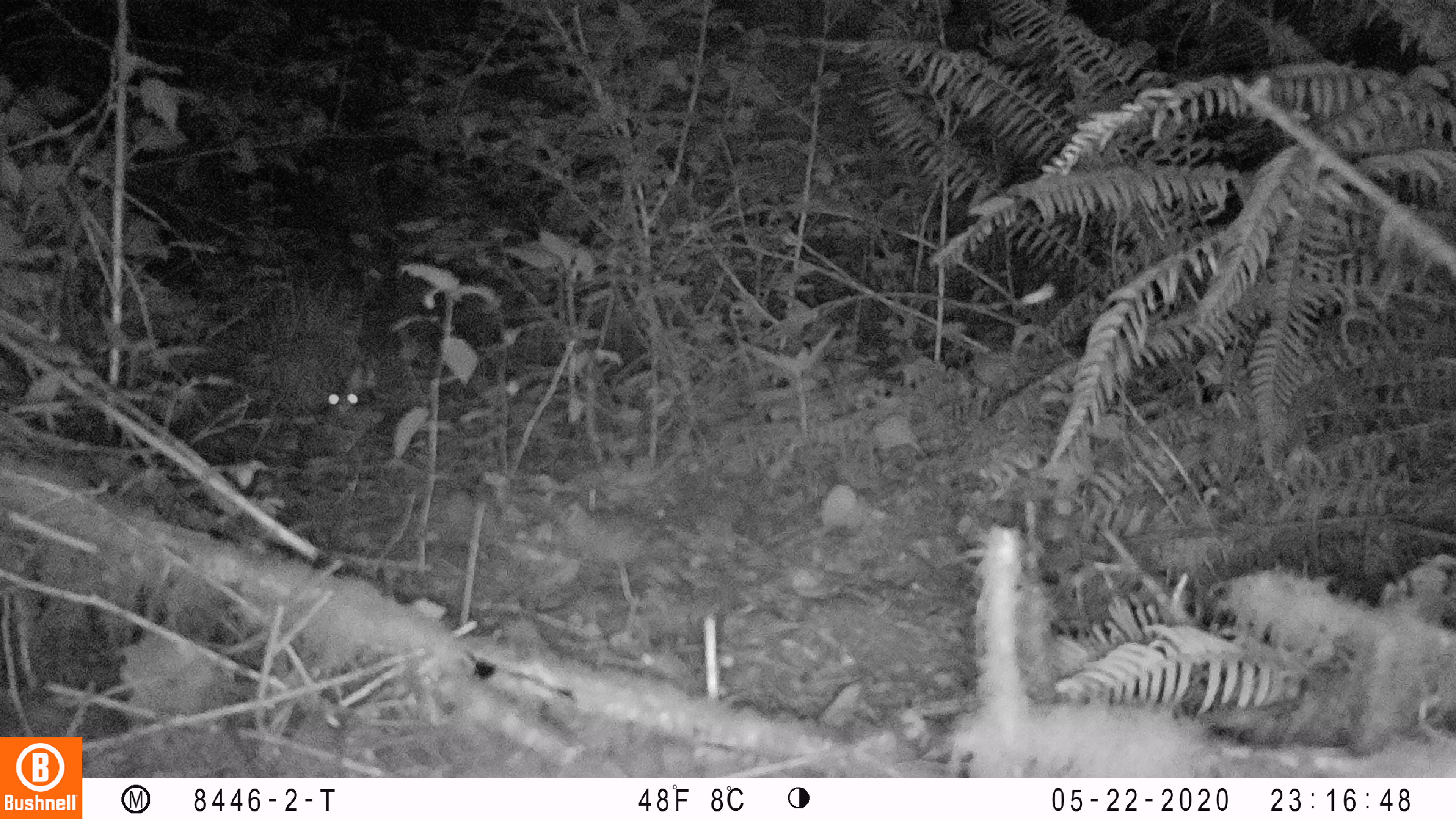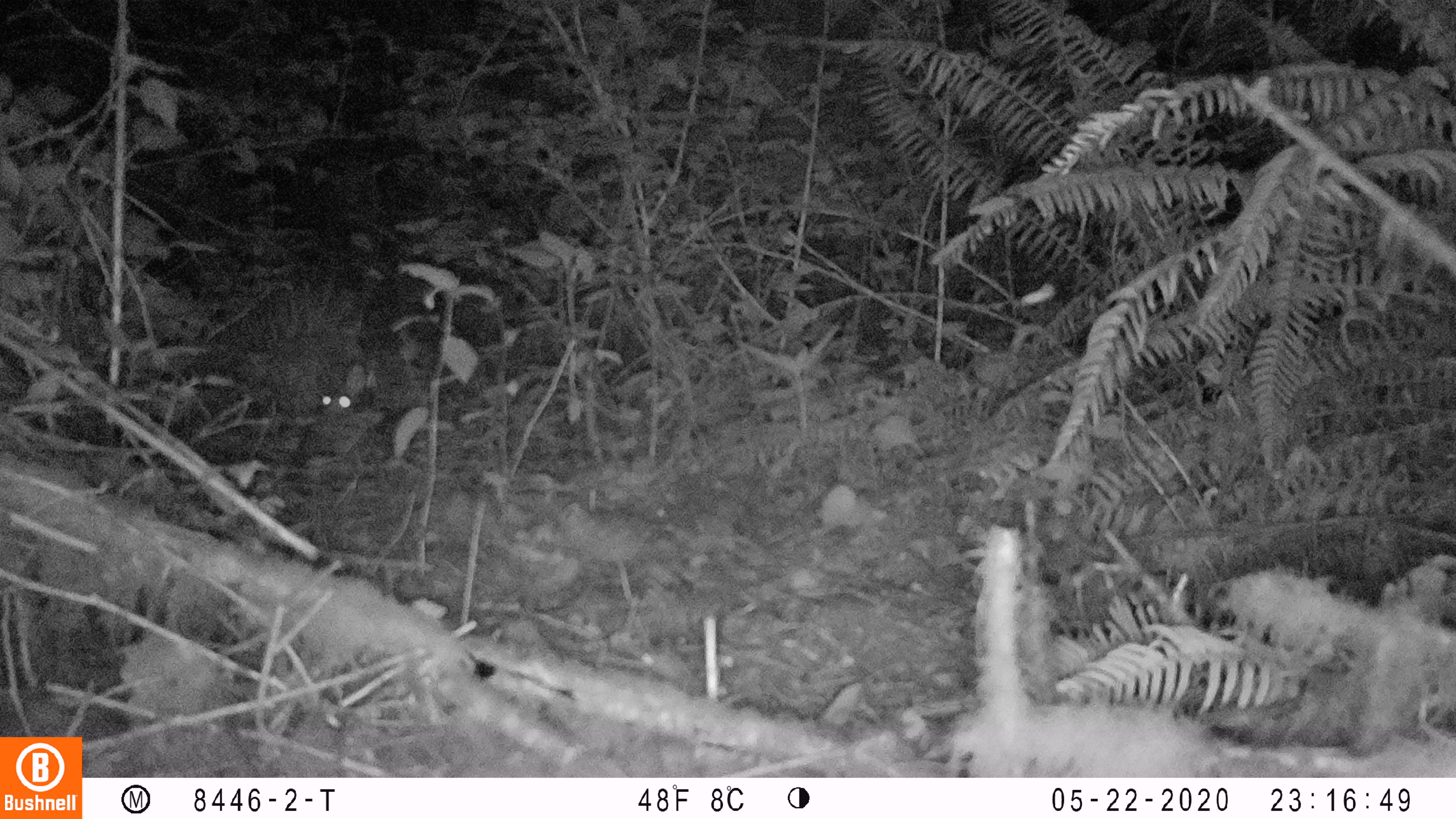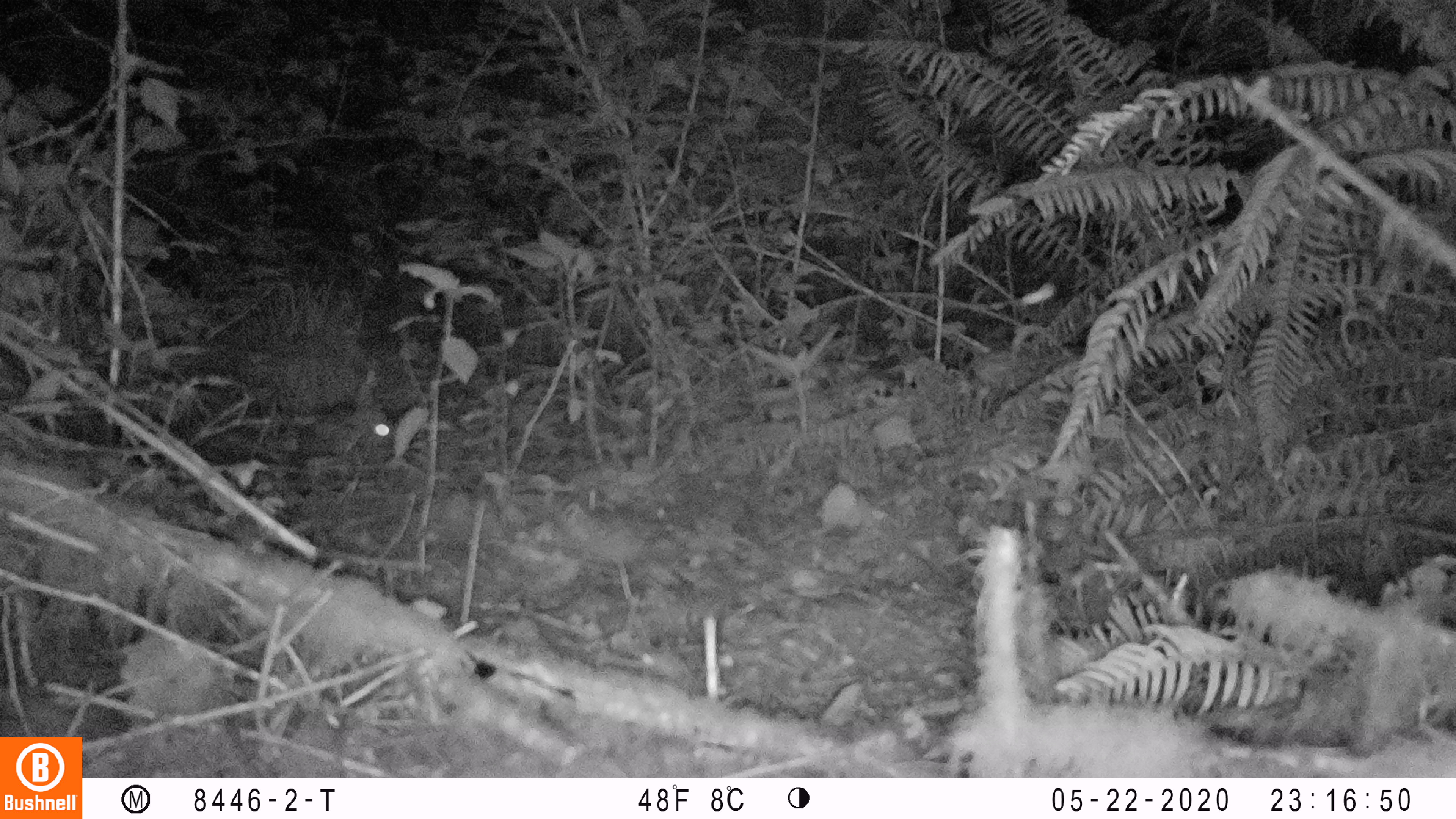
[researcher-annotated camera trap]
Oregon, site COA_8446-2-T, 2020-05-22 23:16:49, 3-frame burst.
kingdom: Animalia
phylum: Chordata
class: Mammalia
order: Lagomorpha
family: Leporidae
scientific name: Leporidae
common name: hares and rabbits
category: leporidae family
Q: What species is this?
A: Leporidae family (hares and rabbits) (Leporidae).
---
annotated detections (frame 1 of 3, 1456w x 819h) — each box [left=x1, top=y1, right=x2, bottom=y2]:
leporidae family: [left=324, top=362, right=377, bottom=421]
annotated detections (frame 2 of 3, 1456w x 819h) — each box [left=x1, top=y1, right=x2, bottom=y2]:
leporidae family: [left=316, top=362, right=381, bottom=420]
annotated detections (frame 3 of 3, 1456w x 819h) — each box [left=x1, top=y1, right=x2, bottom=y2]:
leporidae family: [left=310, top=381, right=394, bottom=452]